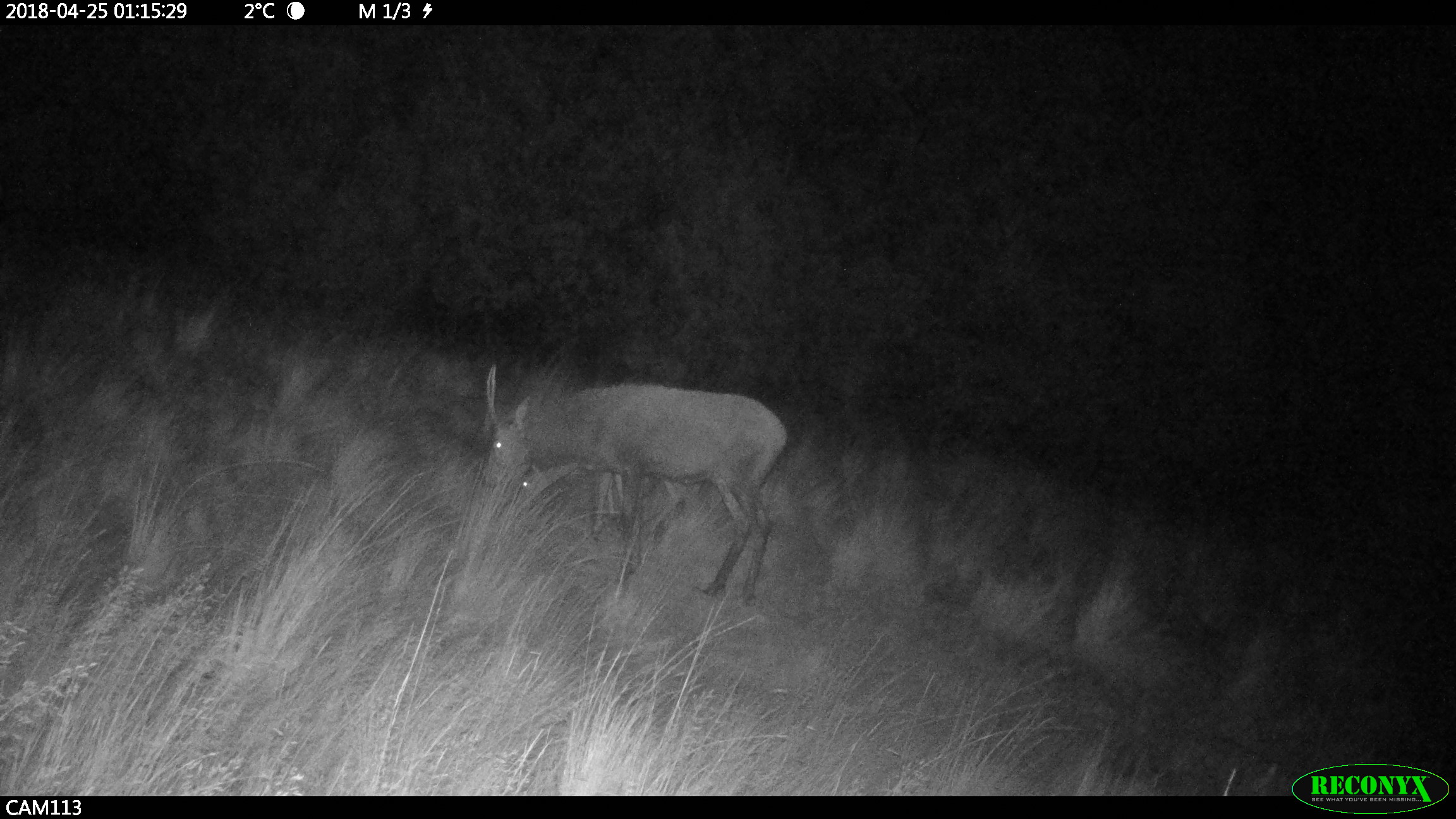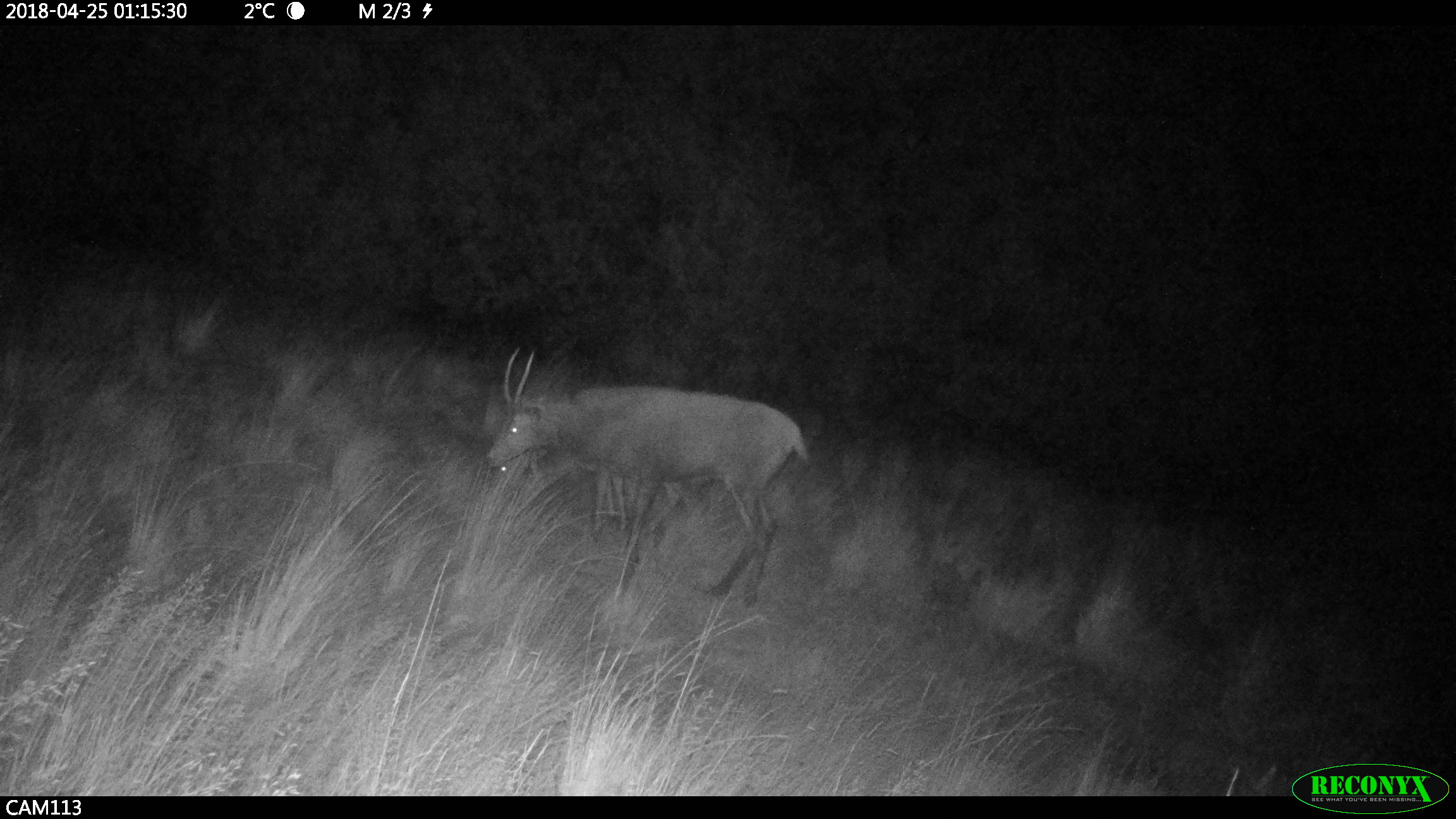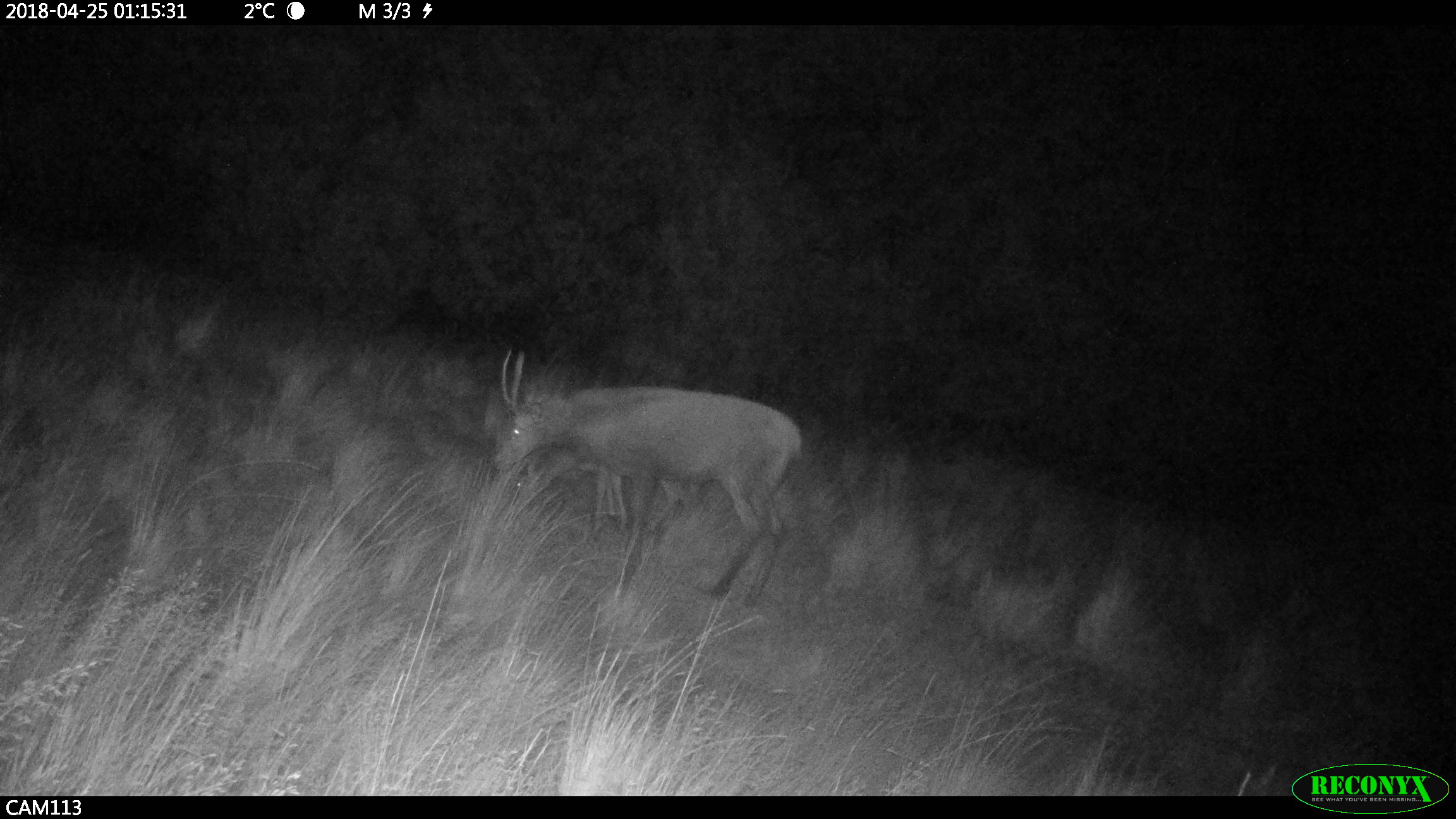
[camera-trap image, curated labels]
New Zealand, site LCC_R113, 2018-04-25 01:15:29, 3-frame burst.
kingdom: Animalia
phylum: Chordata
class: Mammalia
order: Artiodactyla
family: Cervidae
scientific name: Cervidae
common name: deer